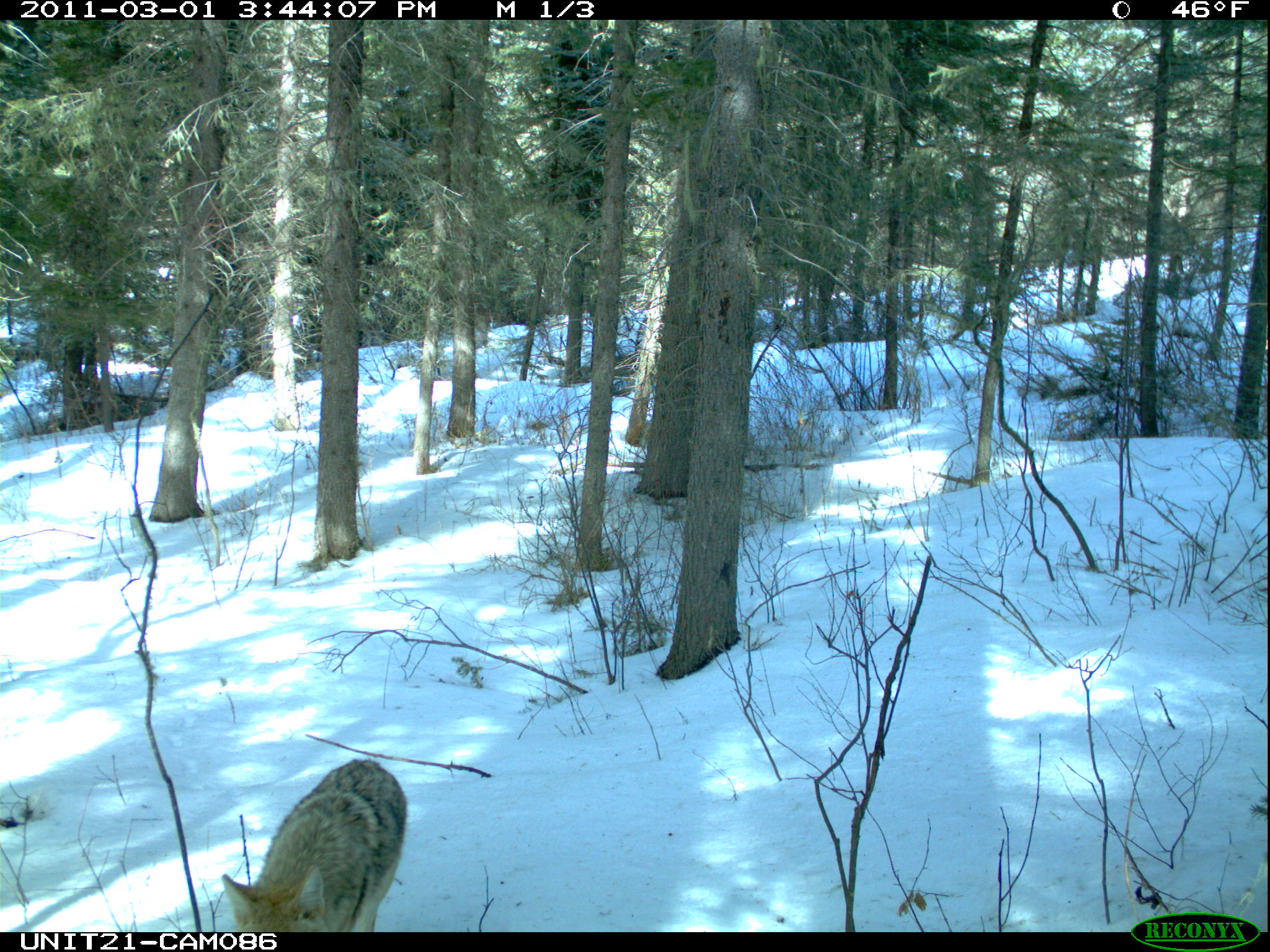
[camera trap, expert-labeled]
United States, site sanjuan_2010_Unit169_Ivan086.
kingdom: Animalia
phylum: Chordata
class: Mammalia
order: Carnivora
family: Canidae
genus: Canis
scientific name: Canis latrans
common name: coyote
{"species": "Canis latrans (coyote)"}